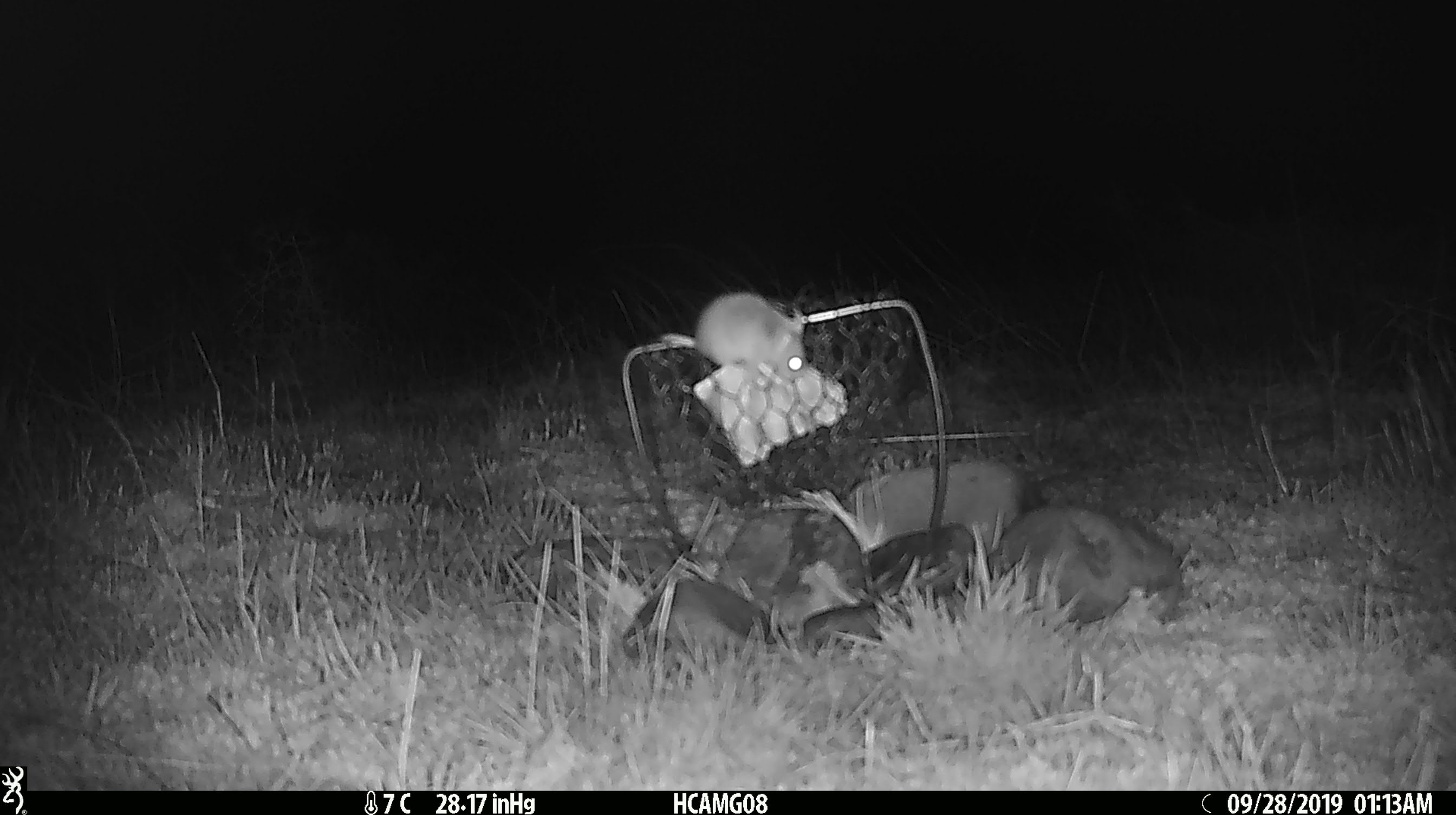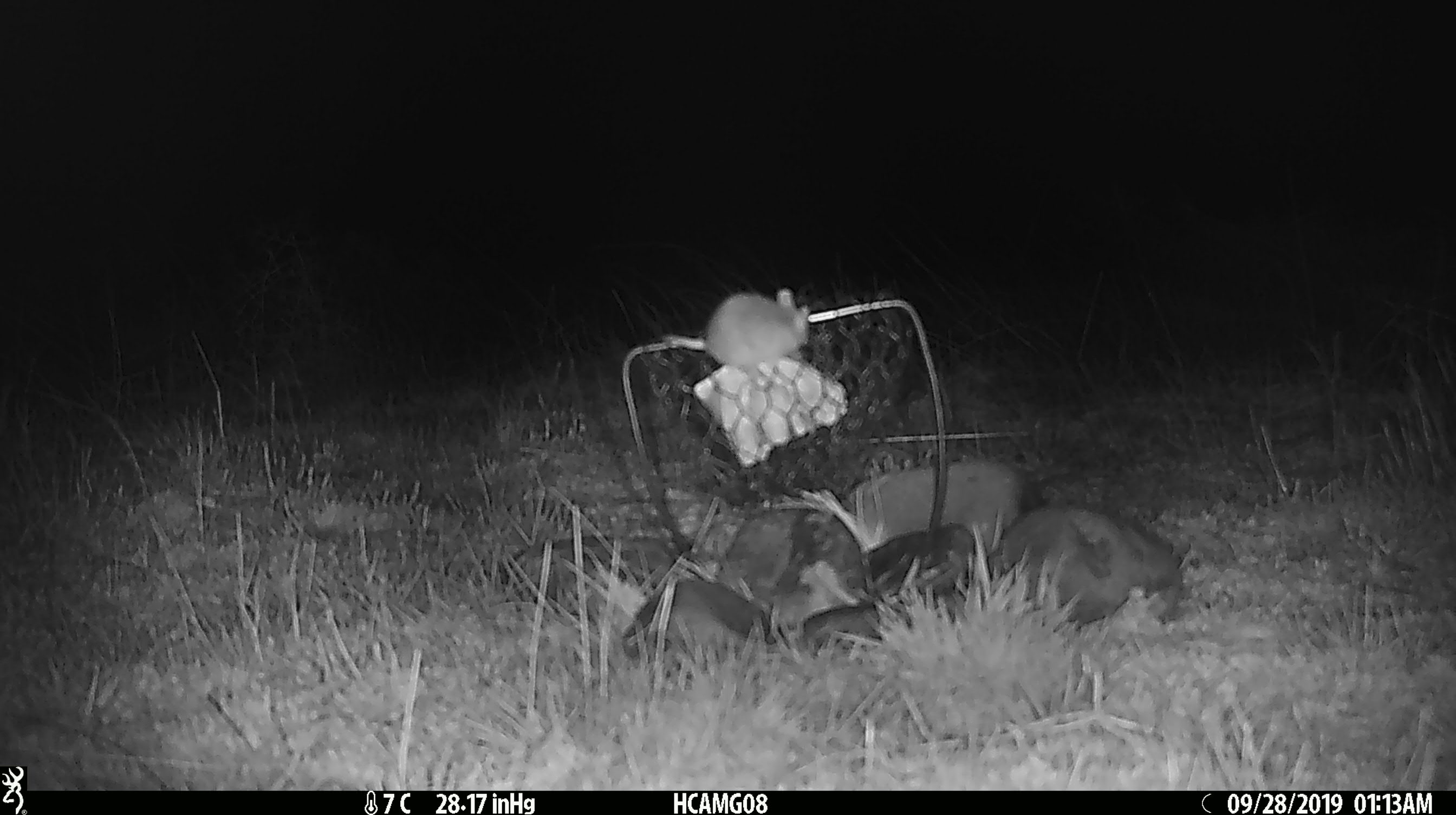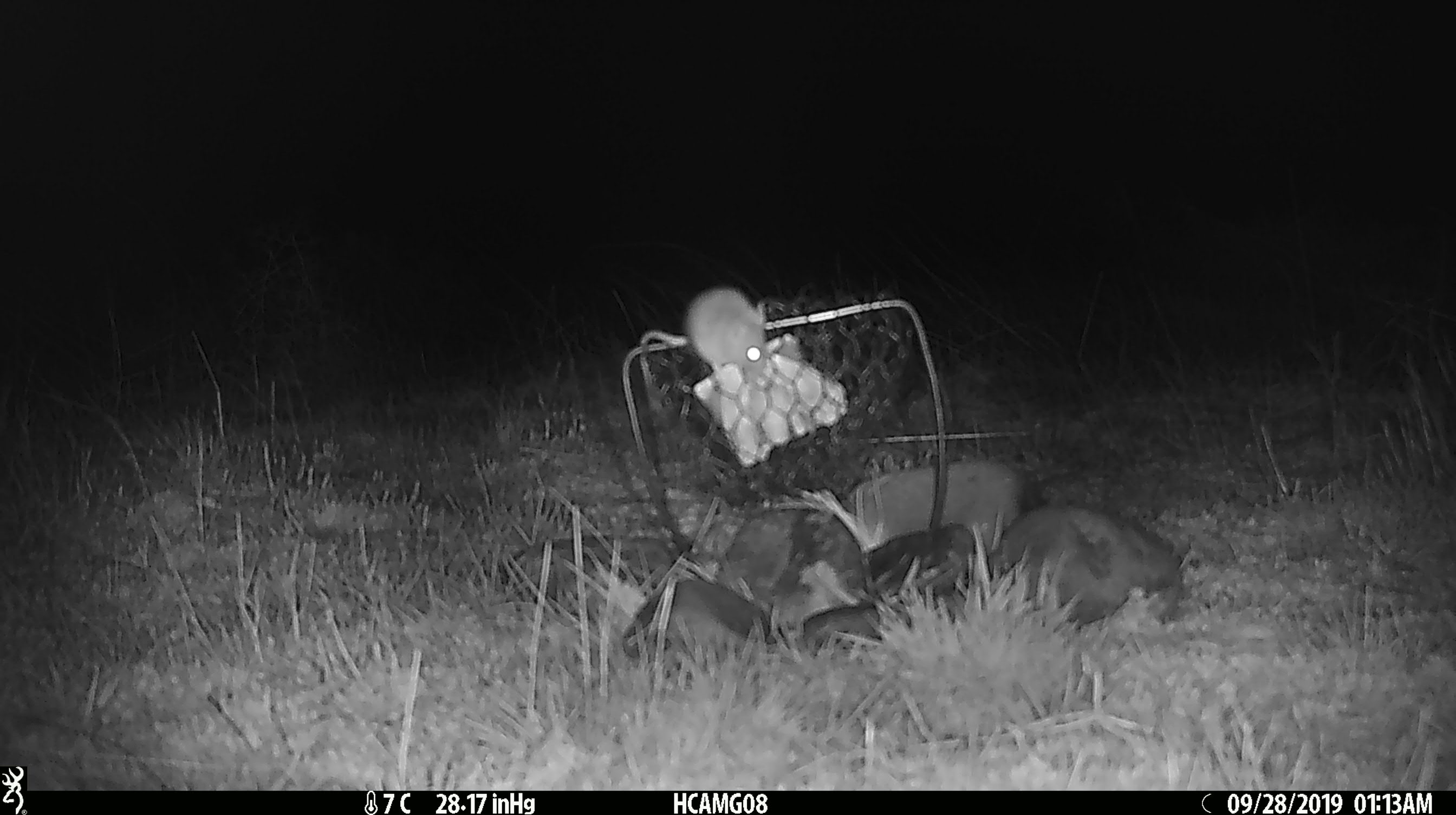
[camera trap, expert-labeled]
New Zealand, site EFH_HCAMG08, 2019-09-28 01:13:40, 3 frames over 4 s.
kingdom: Animalia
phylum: Chordata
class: Mammalia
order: Rodentia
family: Muridae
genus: Mus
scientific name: Mus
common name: mouse